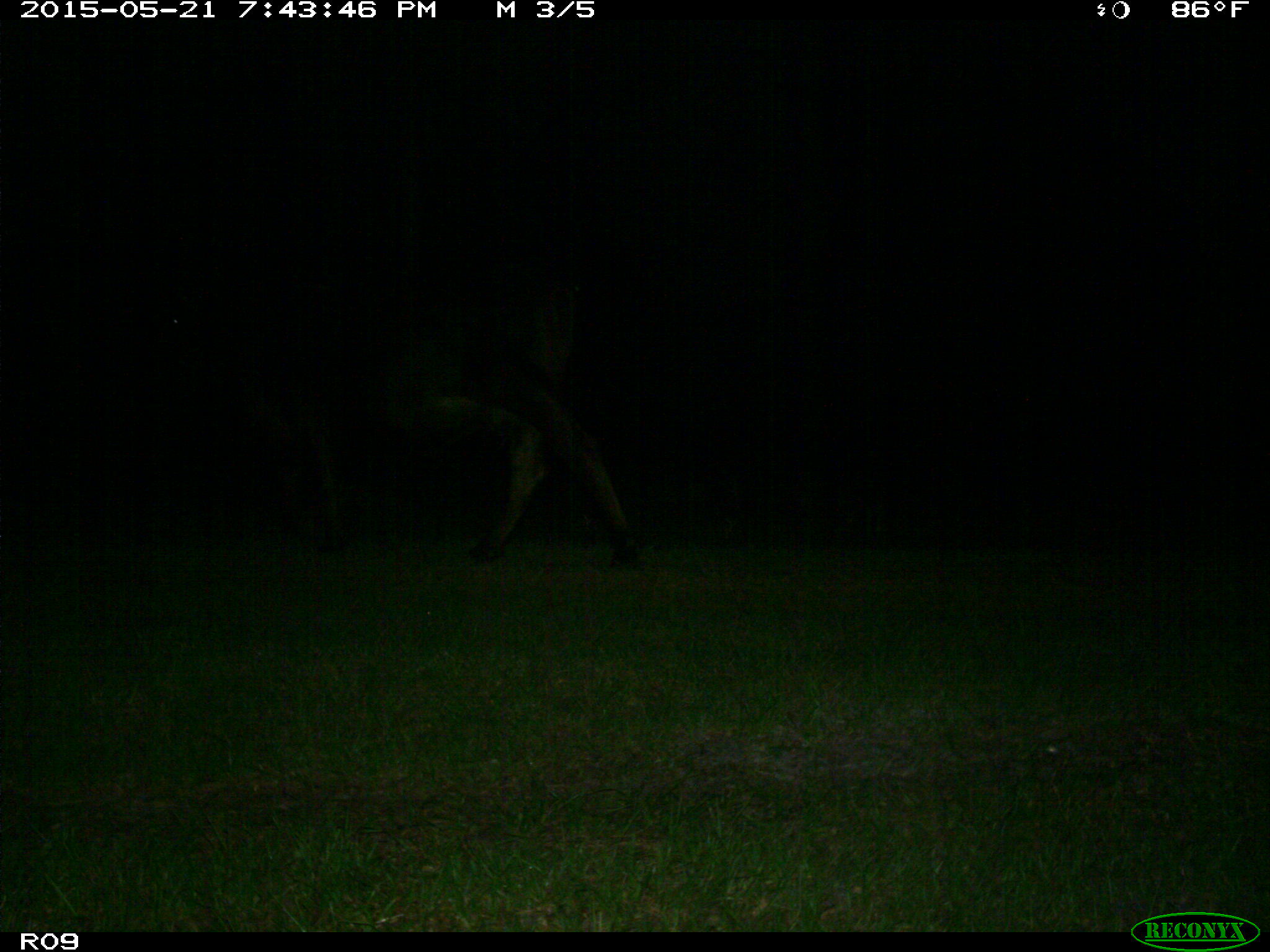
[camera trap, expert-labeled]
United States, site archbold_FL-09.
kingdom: Animalia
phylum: Chordata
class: Mammalia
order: Artiodactyla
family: Bovidae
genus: Bos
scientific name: Bos taurus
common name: domestic cow